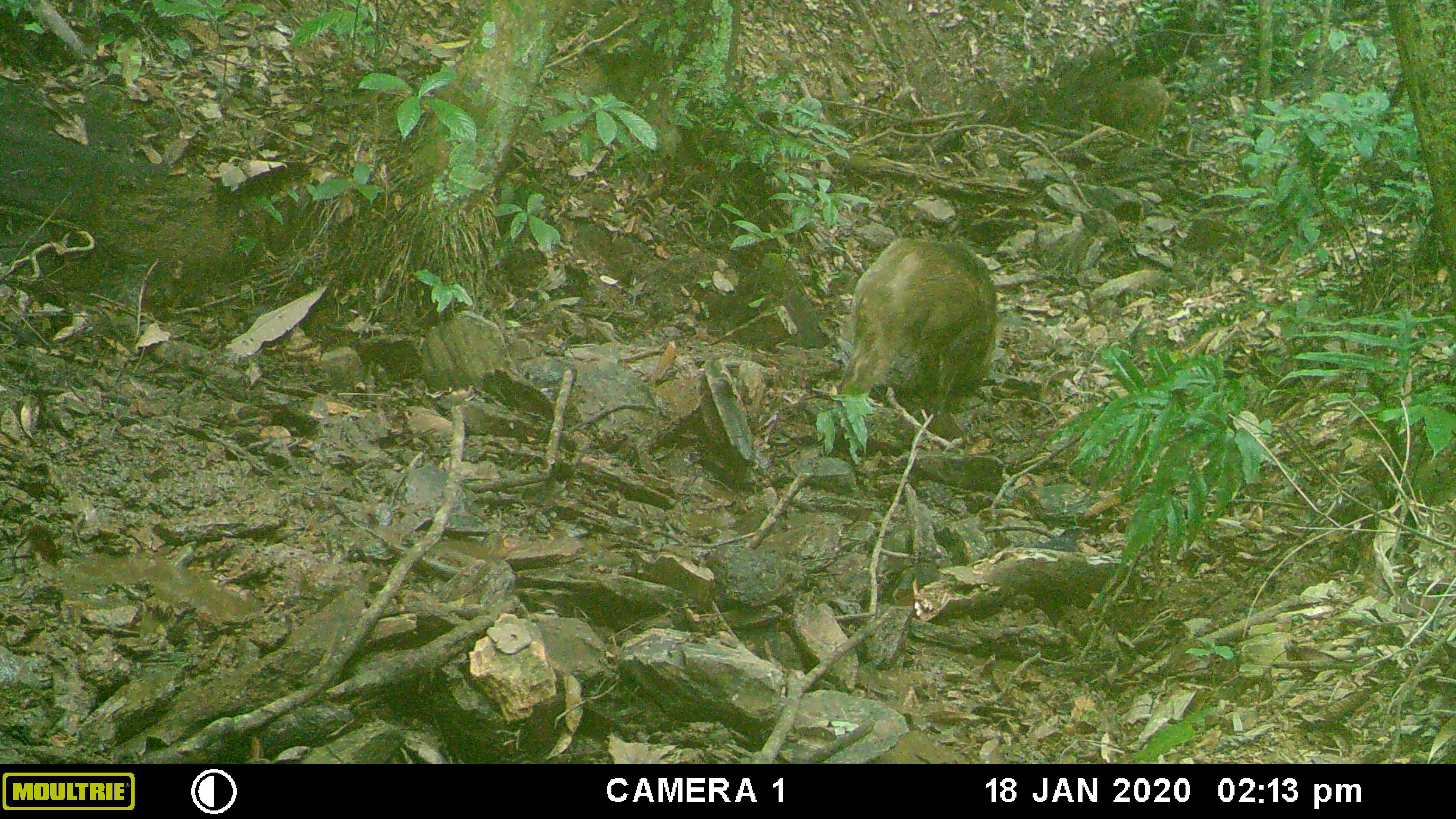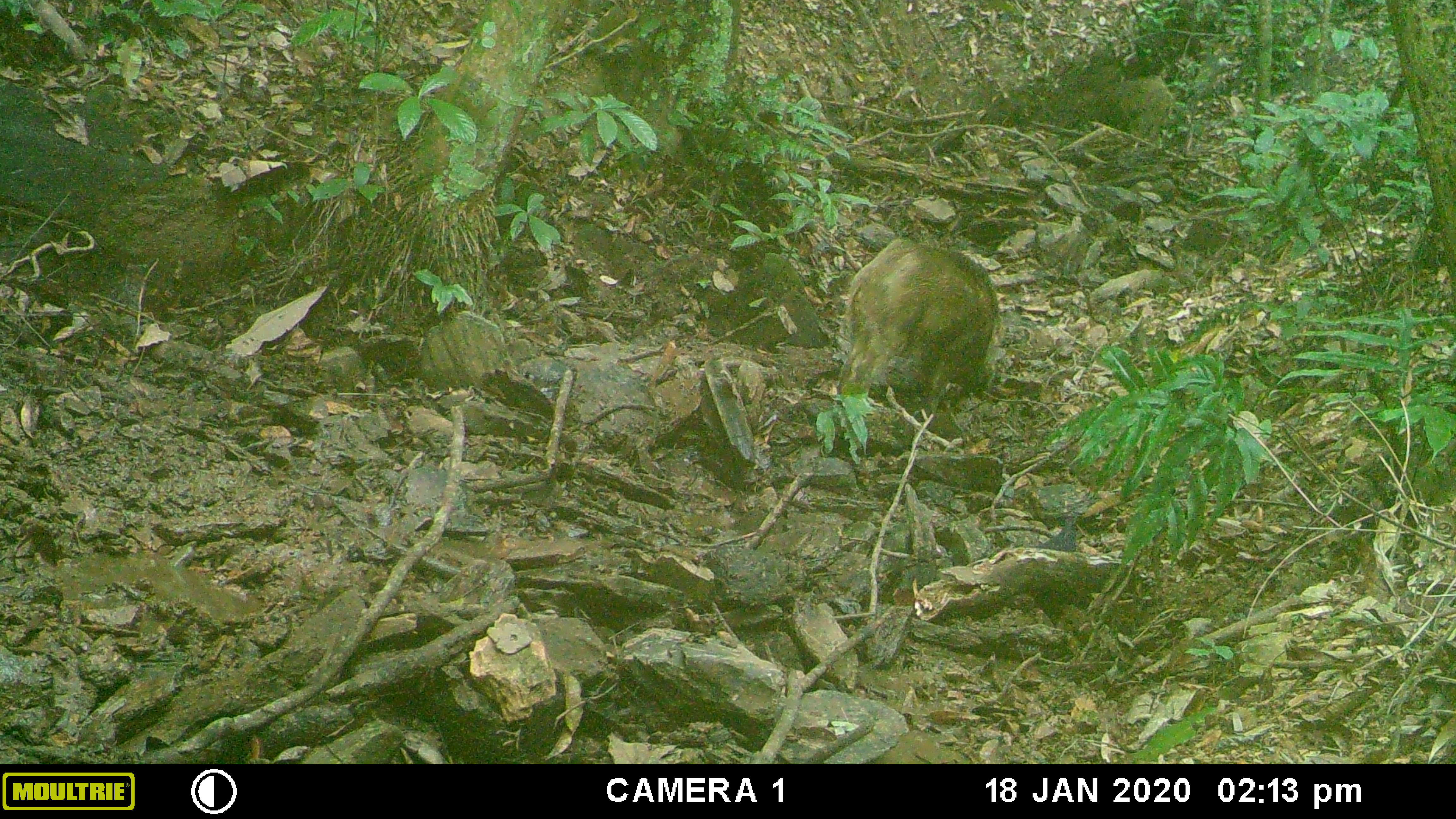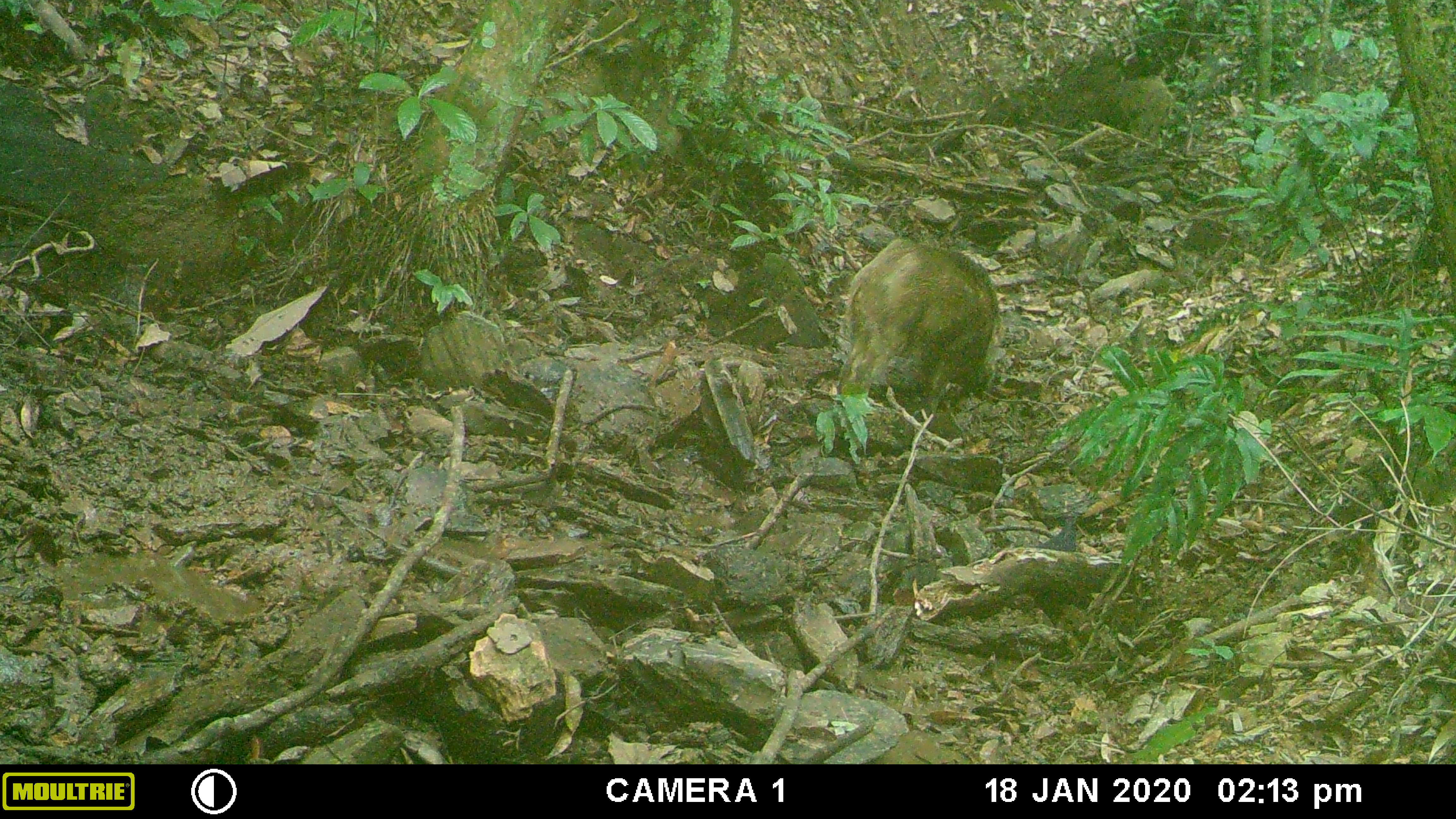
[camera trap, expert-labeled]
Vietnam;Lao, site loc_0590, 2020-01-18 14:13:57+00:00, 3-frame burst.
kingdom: Animalia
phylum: Chordata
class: Mammalia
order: Artiodactyla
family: Suidae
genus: Sus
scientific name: Sus scrofa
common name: eurasian wild pig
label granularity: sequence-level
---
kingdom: Animalia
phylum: Chordata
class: Aves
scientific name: Aves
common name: bird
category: unidentified bird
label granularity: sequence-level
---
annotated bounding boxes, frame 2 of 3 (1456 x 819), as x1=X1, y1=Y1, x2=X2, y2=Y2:
unidentified bird: x1=836, y1=234, x2=1000, y2=409; x1=1095, y1=76, x2=1174, y2=139; x1=1034, y1=523, x2=1078, y2=553